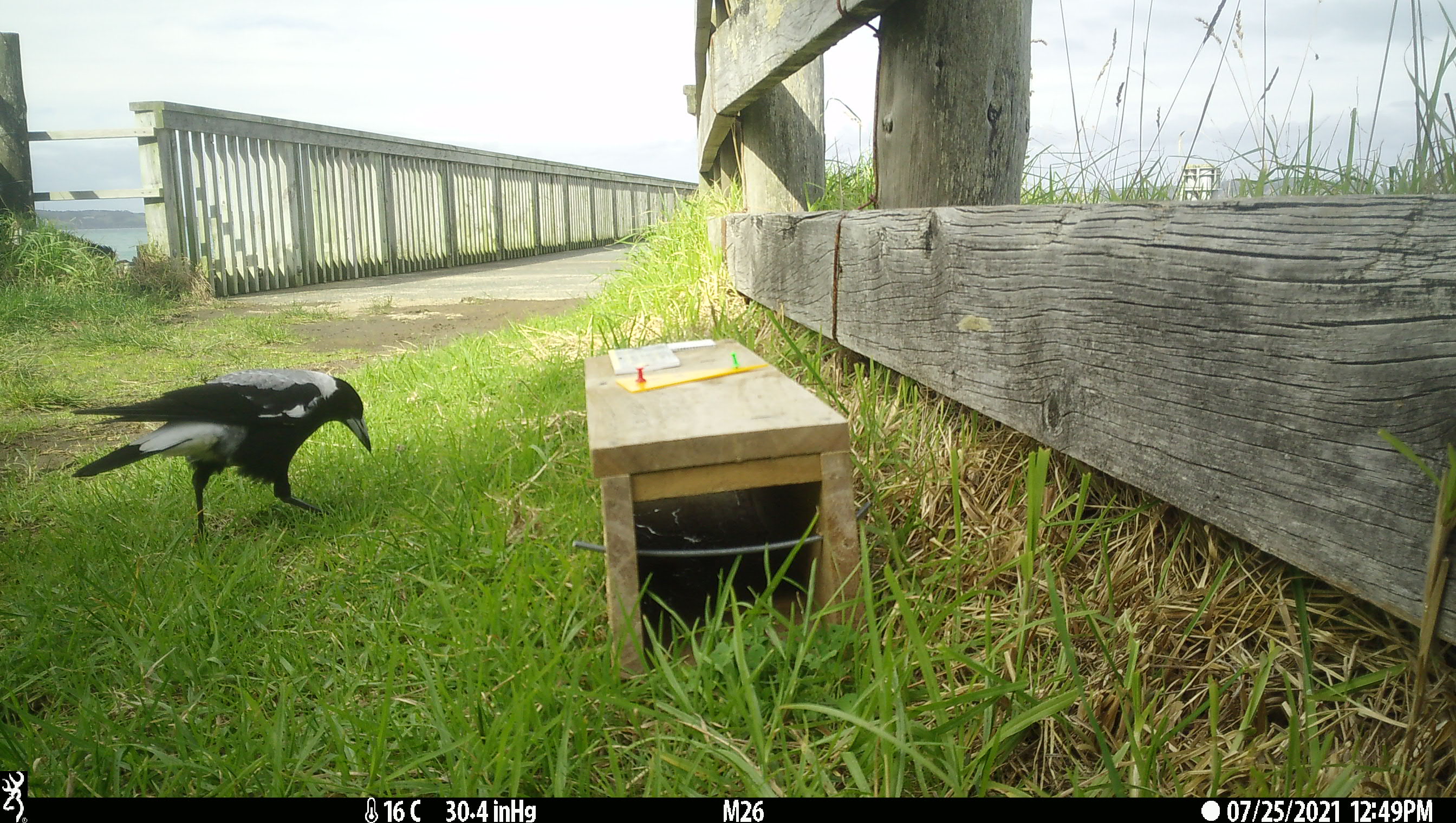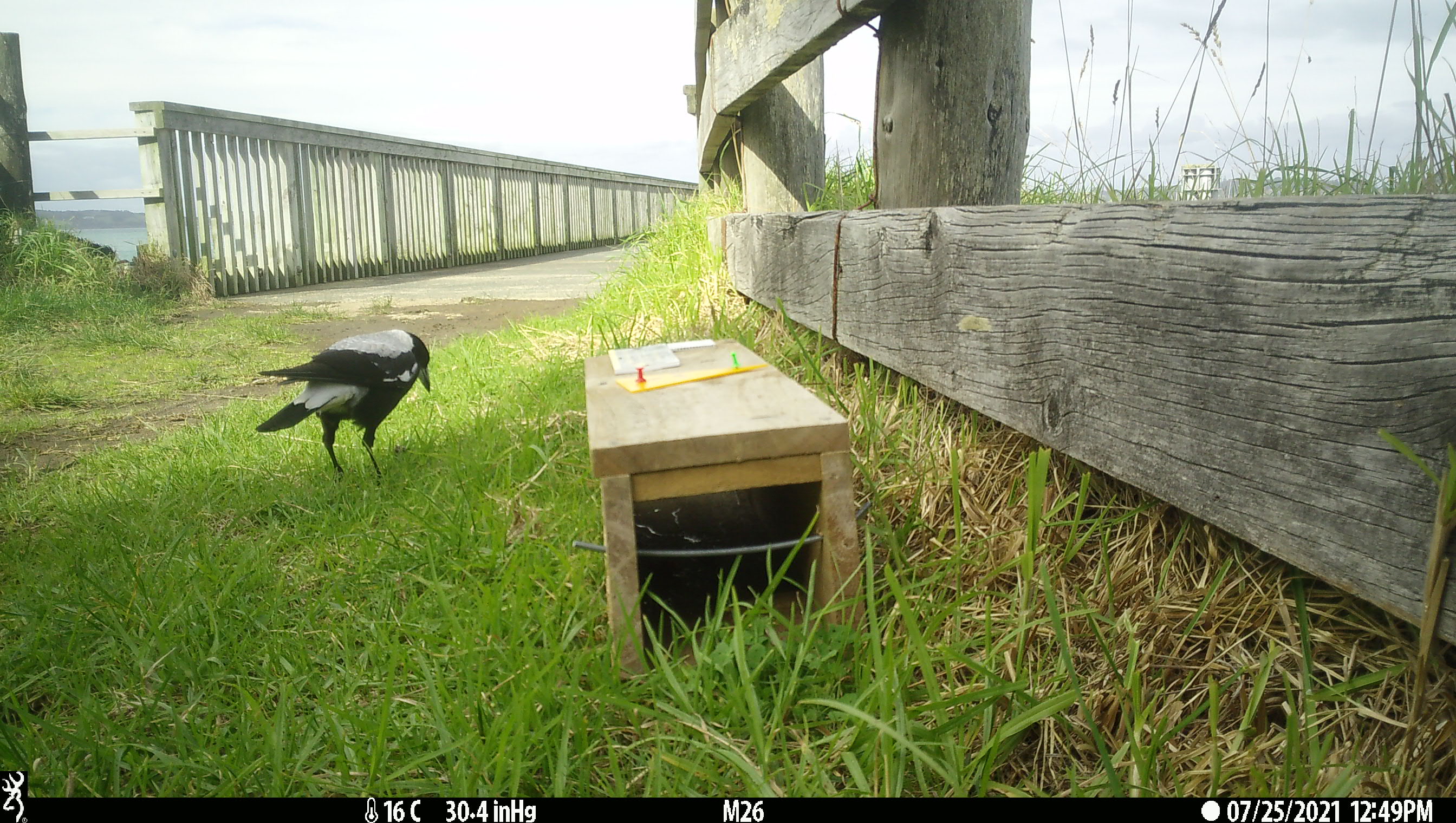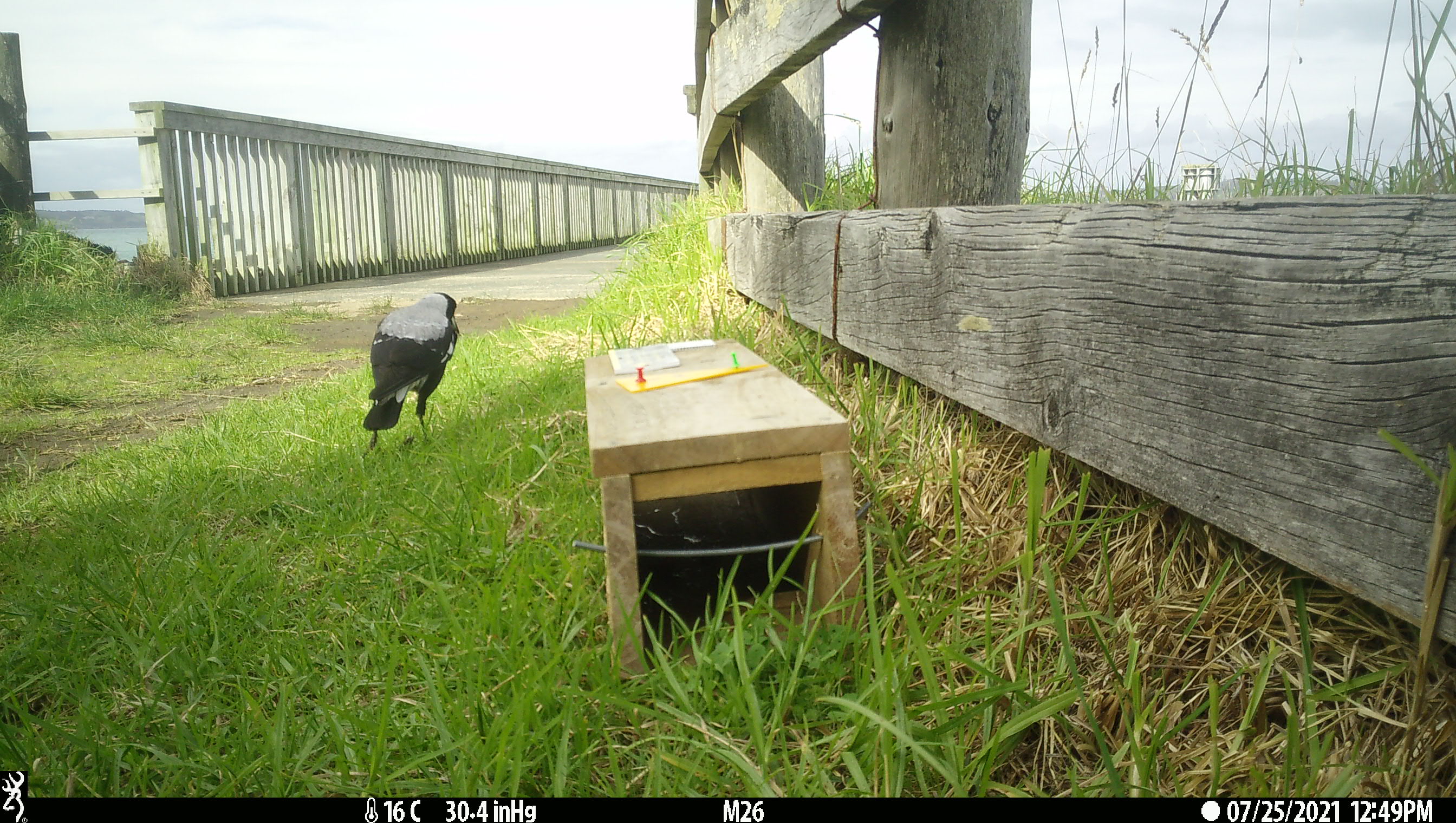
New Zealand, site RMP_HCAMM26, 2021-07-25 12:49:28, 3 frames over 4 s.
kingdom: Animalia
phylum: Chordata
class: Aves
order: Passeriformes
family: Artamidae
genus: Gymnorhina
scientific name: Gymnorhina tibicen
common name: australian magpie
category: magpie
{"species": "magpie (australian magpie) (Gymnorhina tibicen)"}